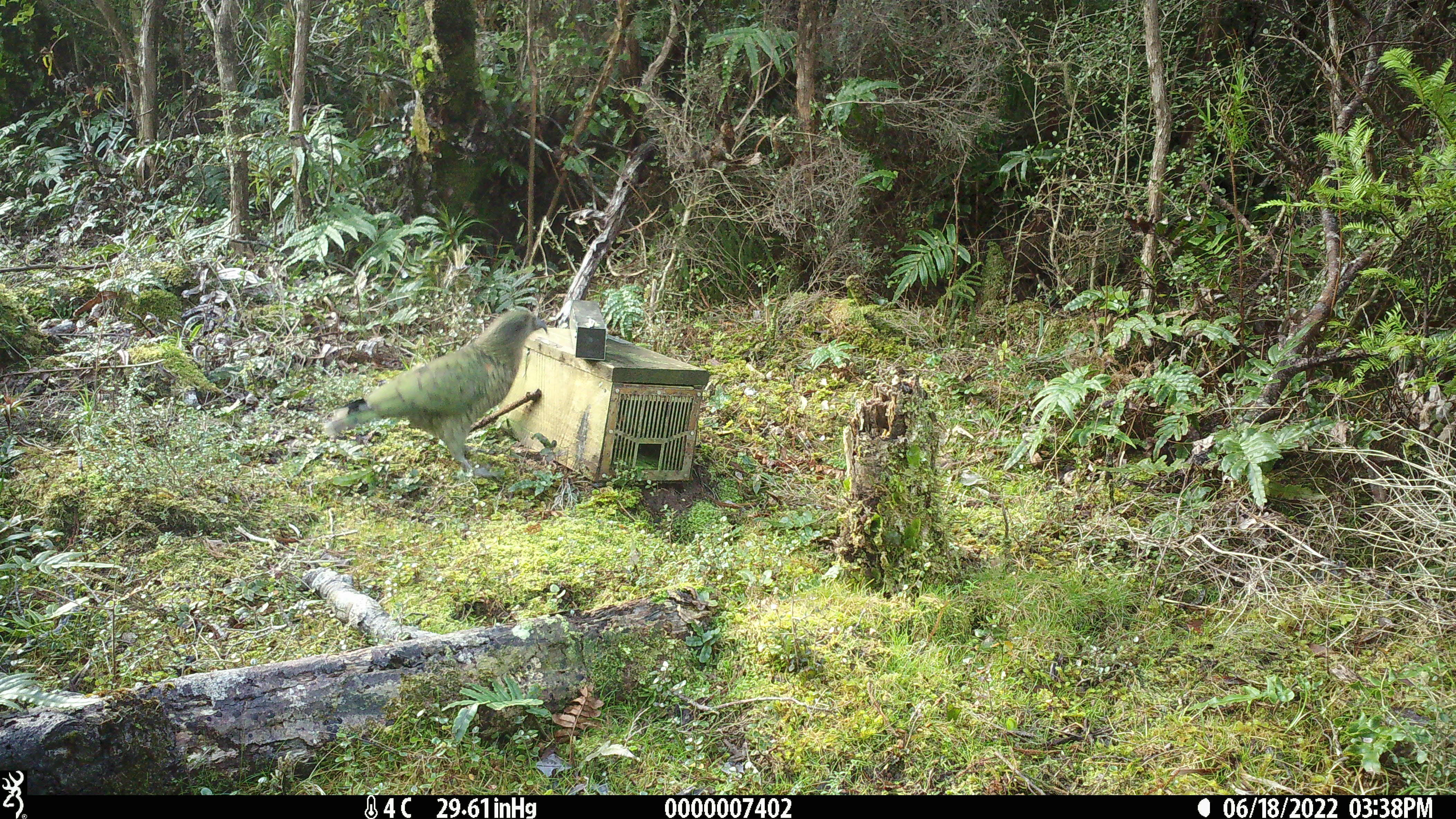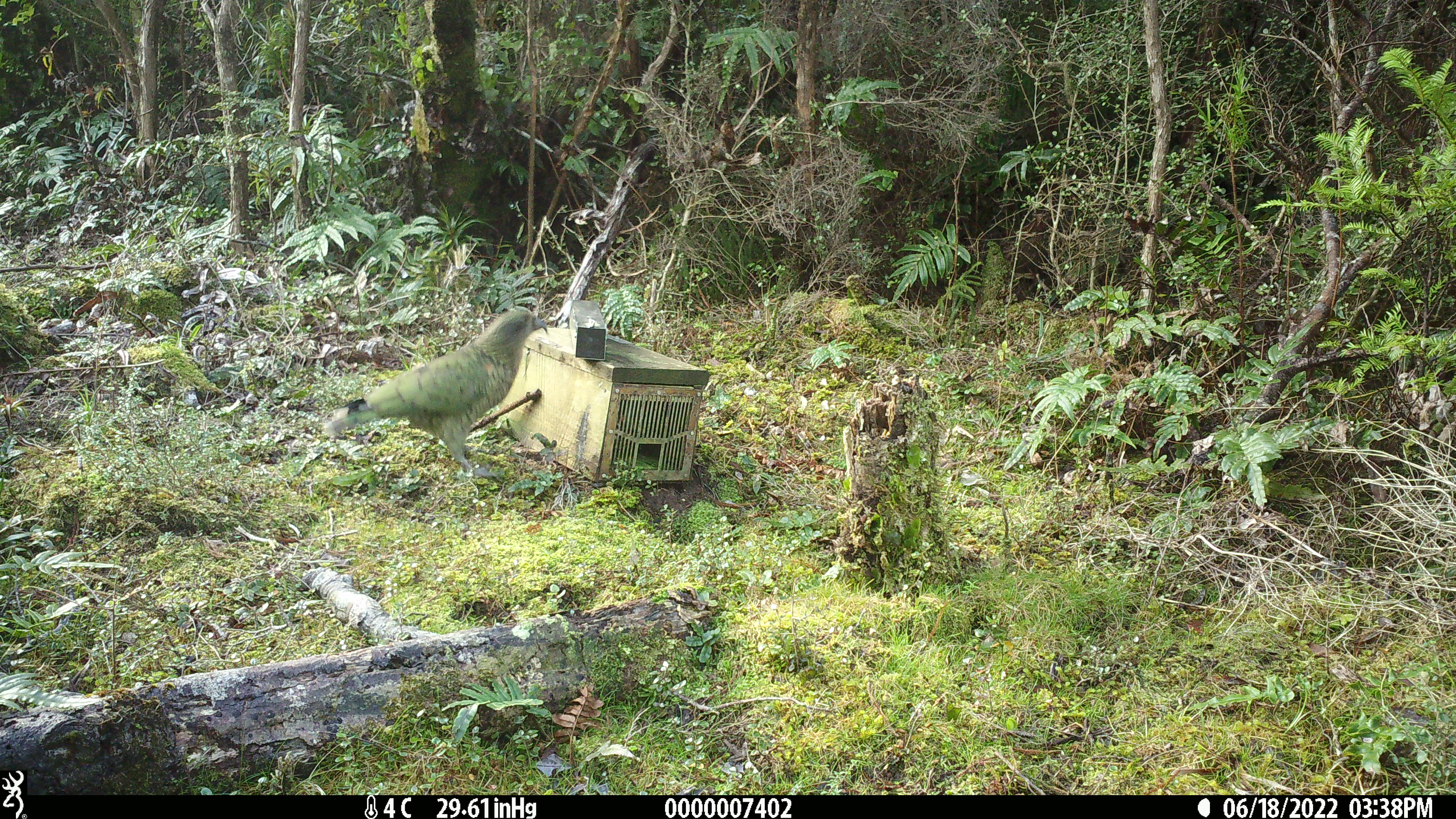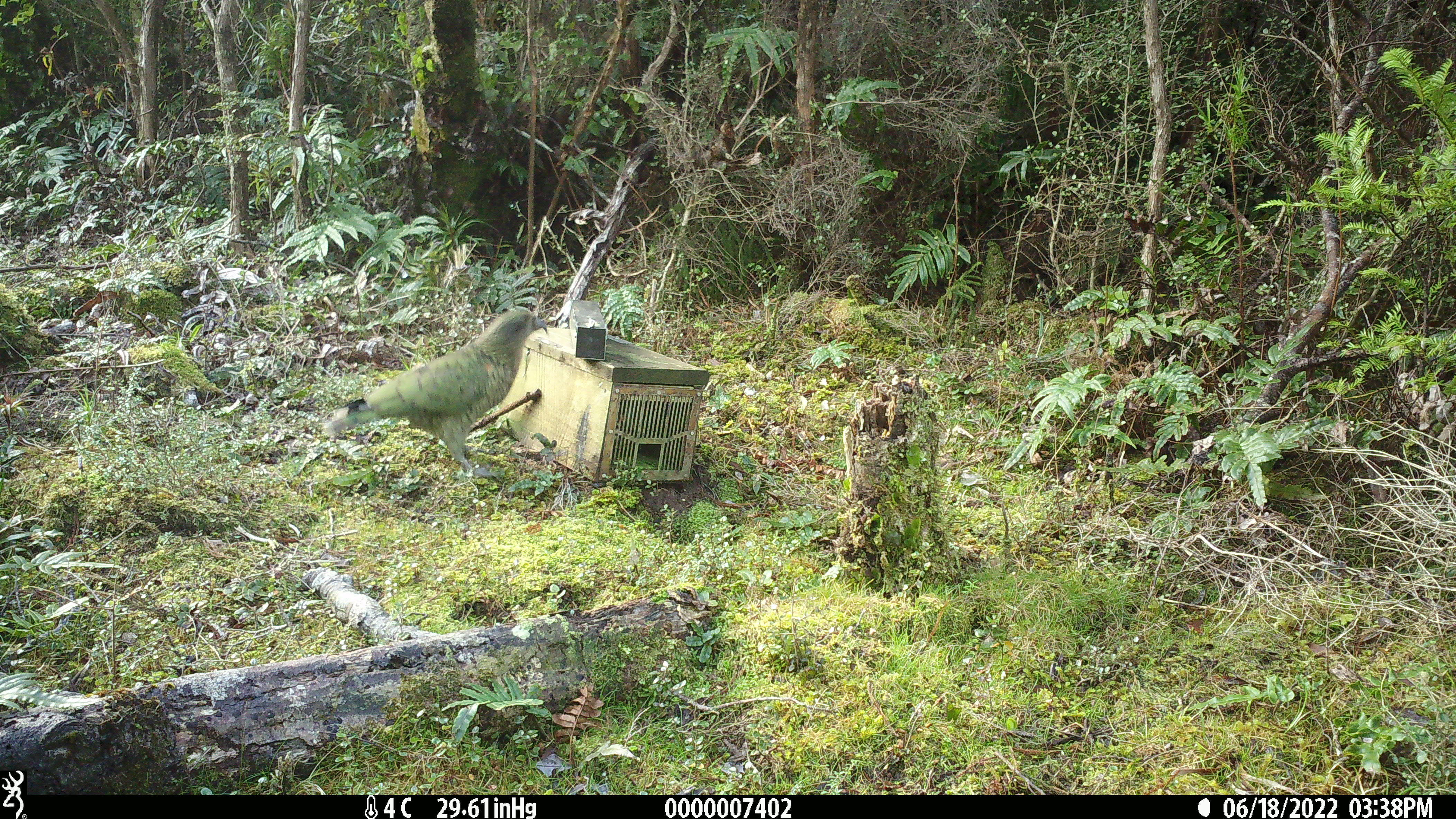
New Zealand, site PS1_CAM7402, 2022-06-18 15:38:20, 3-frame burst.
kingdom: Animalia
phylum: Chordata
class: Aves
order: Psittaciformes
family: Strigopidae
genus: Nestor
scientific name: Nestor notabilis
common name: kea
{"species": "kea (Nestor notabilis)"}